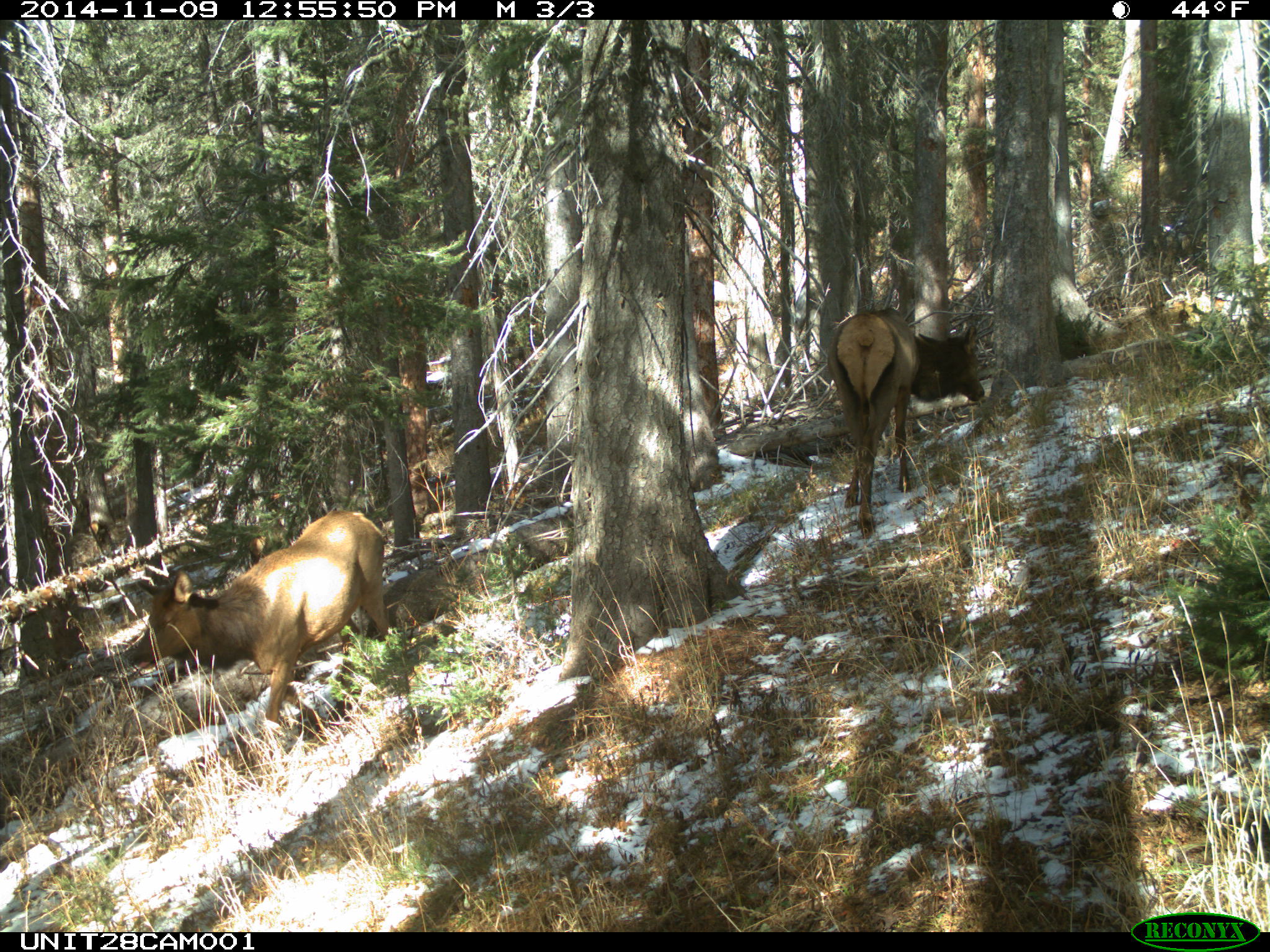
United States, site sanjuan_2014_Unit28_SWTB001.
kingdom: Animalia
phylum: Chordata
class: Mammalia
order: Artiodactyla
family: Cervidae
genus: Cervus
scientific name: Cervus elaphus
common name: red deer